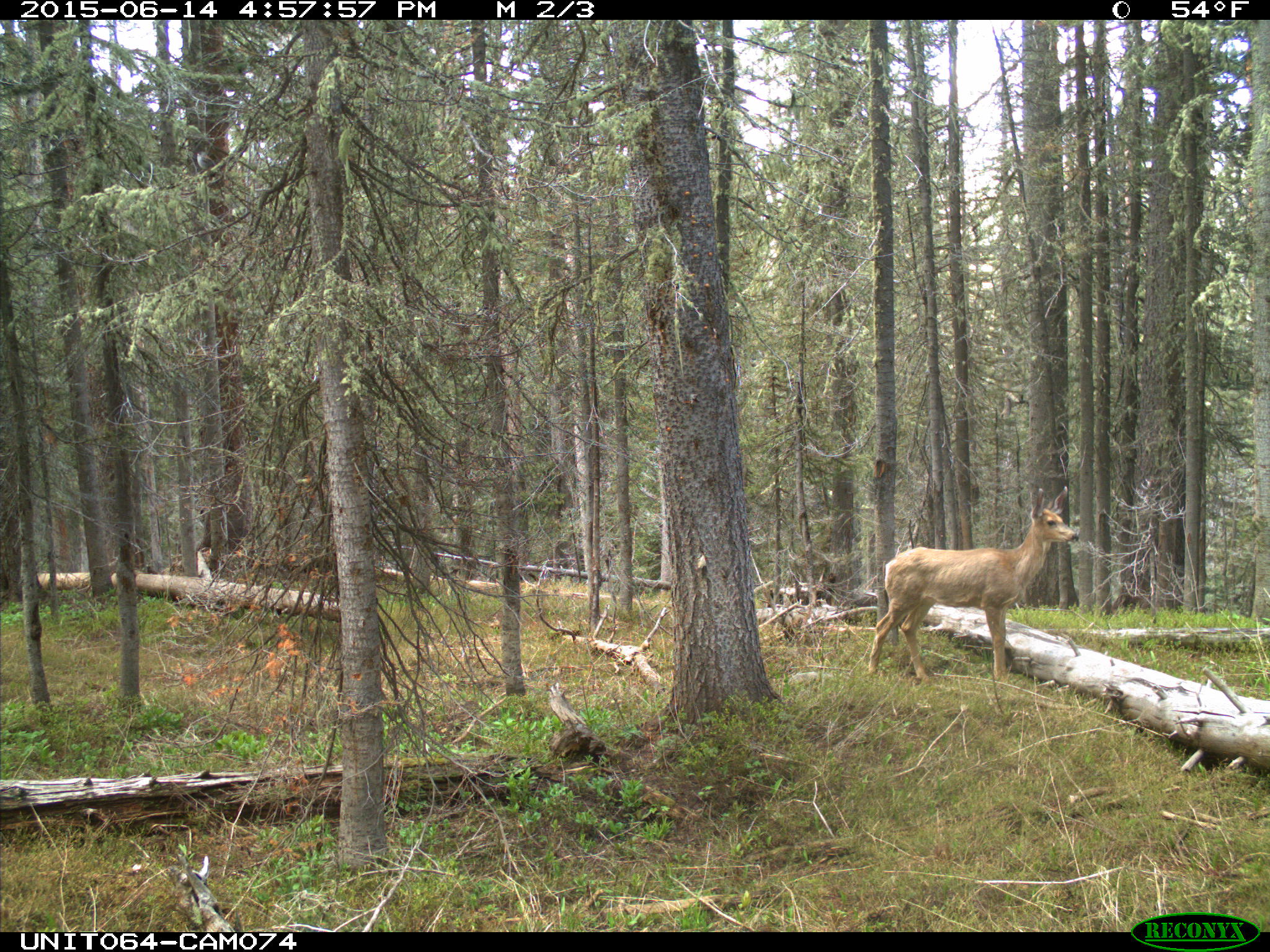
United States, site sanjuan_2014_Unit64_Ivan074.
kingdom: Animalia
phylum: Chordata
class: Mammalia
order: Artiodactyla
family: Cervidae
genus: Odocoileus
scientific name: Odocoileus hemionus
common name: mule deer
Odocoileus hemionus (mule deer).